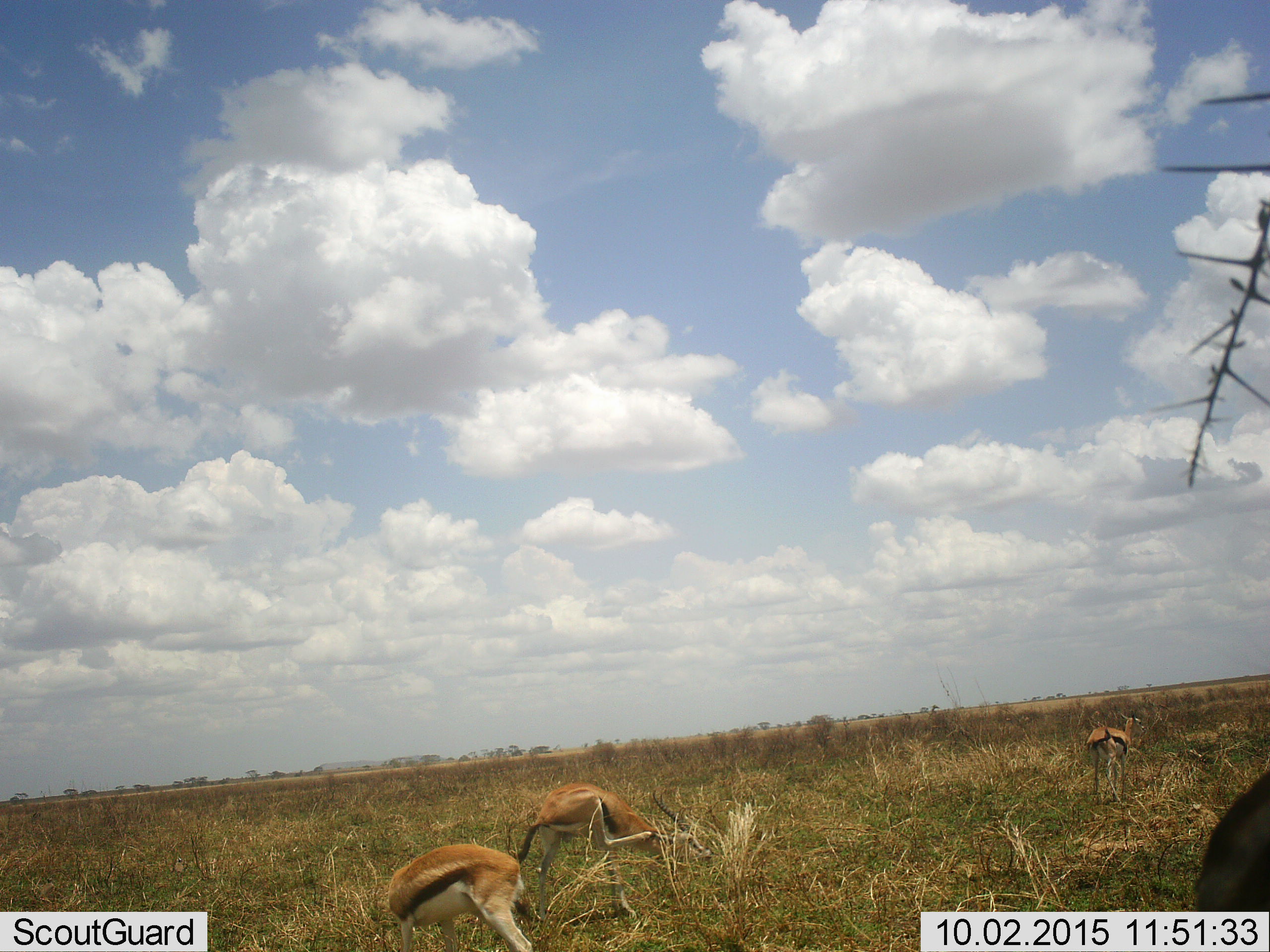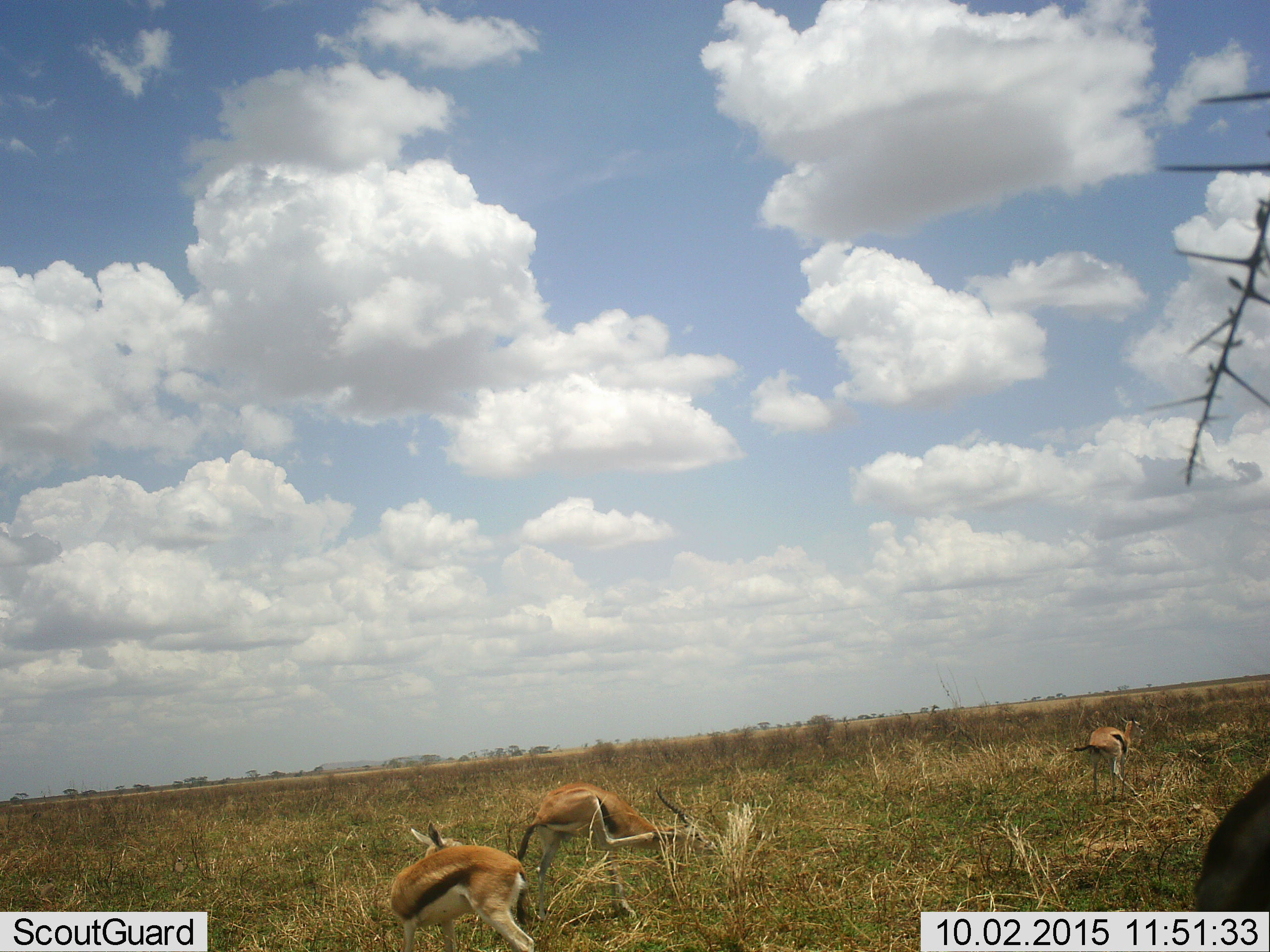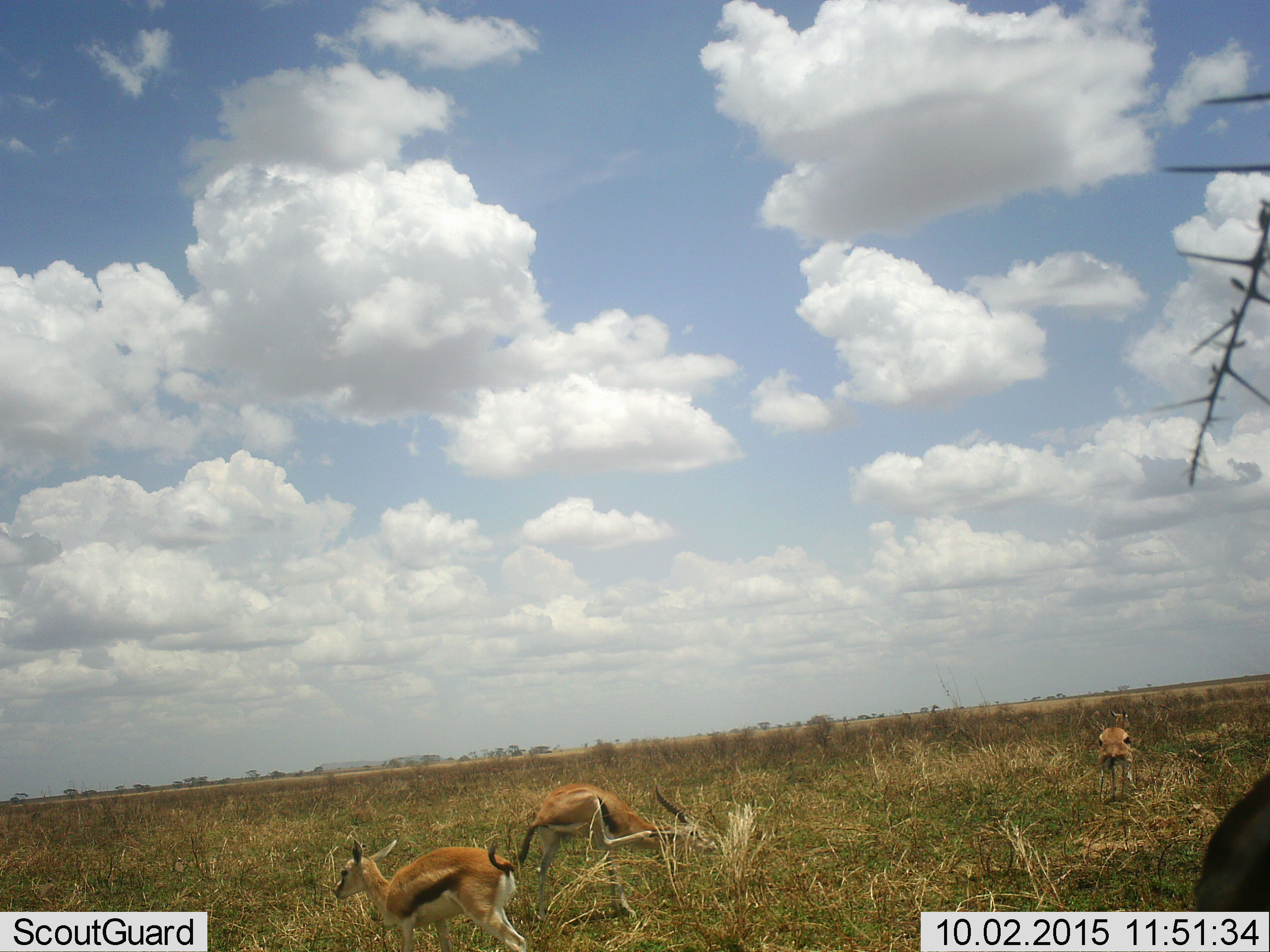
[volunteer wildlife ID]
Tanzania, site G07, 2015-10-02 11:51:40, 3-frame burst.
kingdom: Animalia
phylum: Chordata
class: Mammalia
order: Artiodactyla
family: Bovidae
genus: Eudorcas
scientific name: Eudorcas thomsonii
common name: thomson's gazelle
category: gazellethomsons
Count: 4.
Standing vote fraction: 70%.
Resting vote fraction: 0%.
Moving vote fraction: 50%.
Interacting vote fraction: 0%.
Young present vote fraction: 30%.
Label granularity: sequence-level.